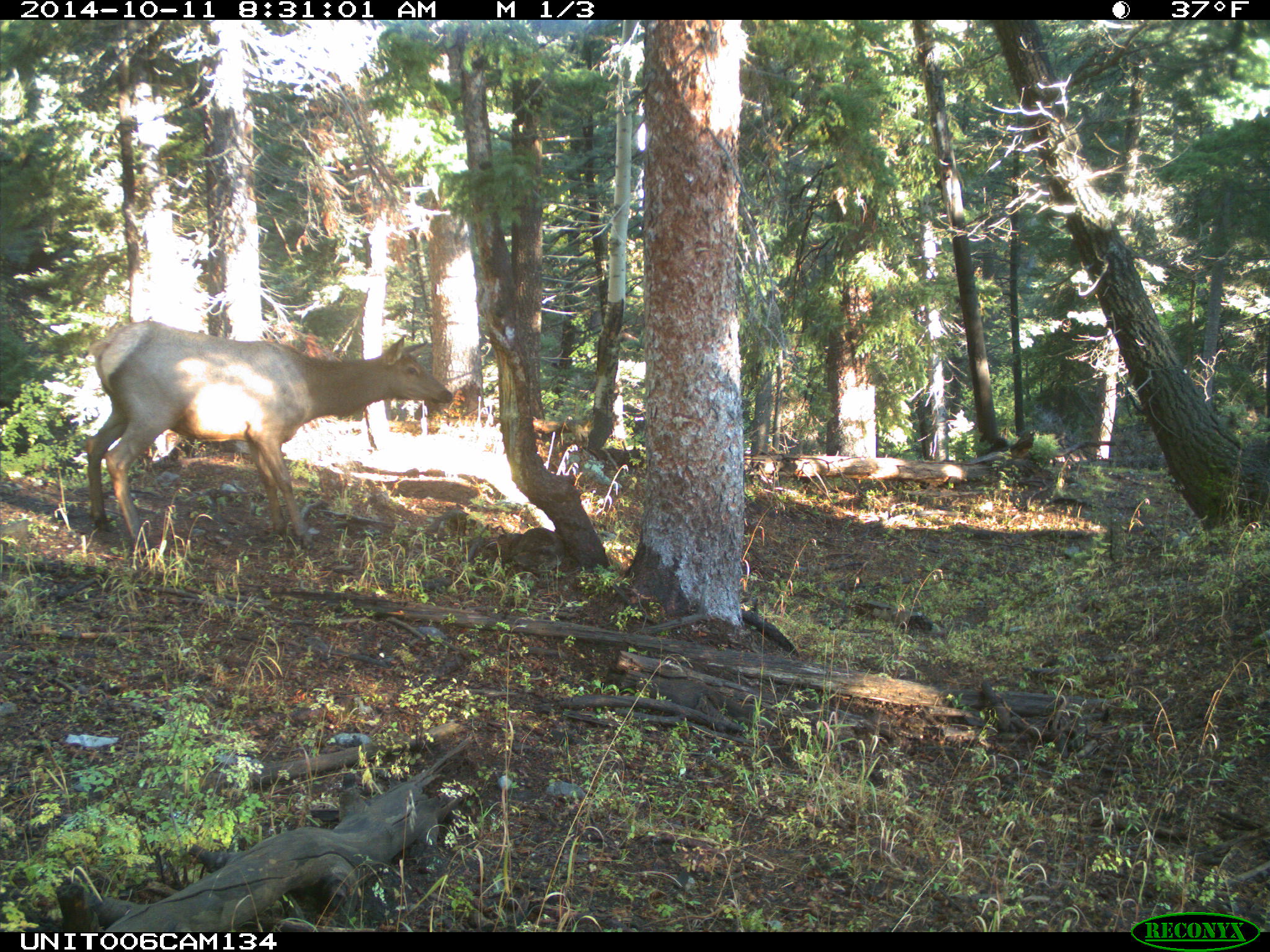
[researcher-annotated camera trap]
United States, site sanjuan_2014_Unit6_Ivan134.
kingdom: Animalia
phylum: Chordata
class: Mammalia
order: Artiodactyla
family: Cervidae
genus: Cervus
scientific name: Cervus elaphus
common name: red deer